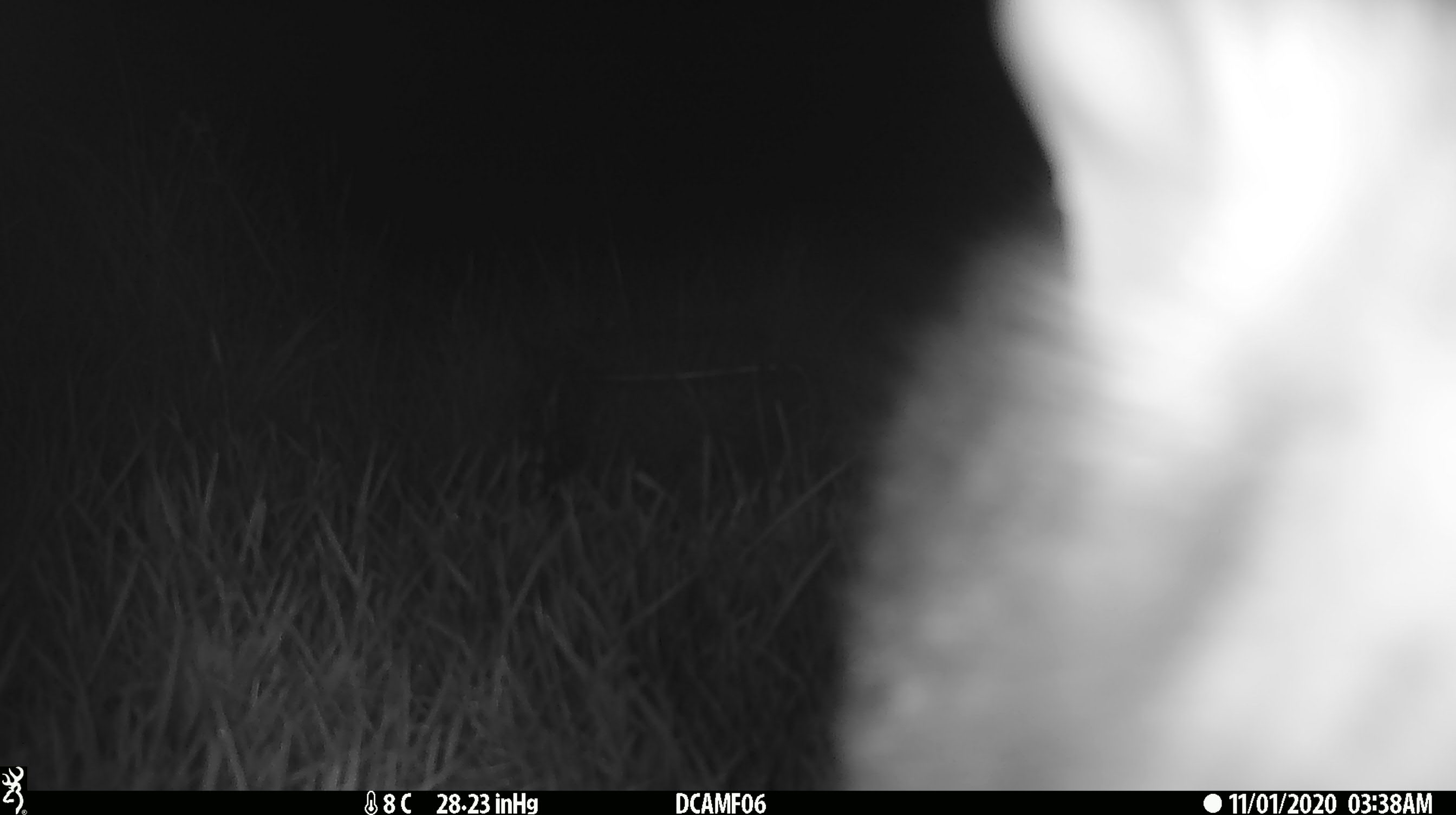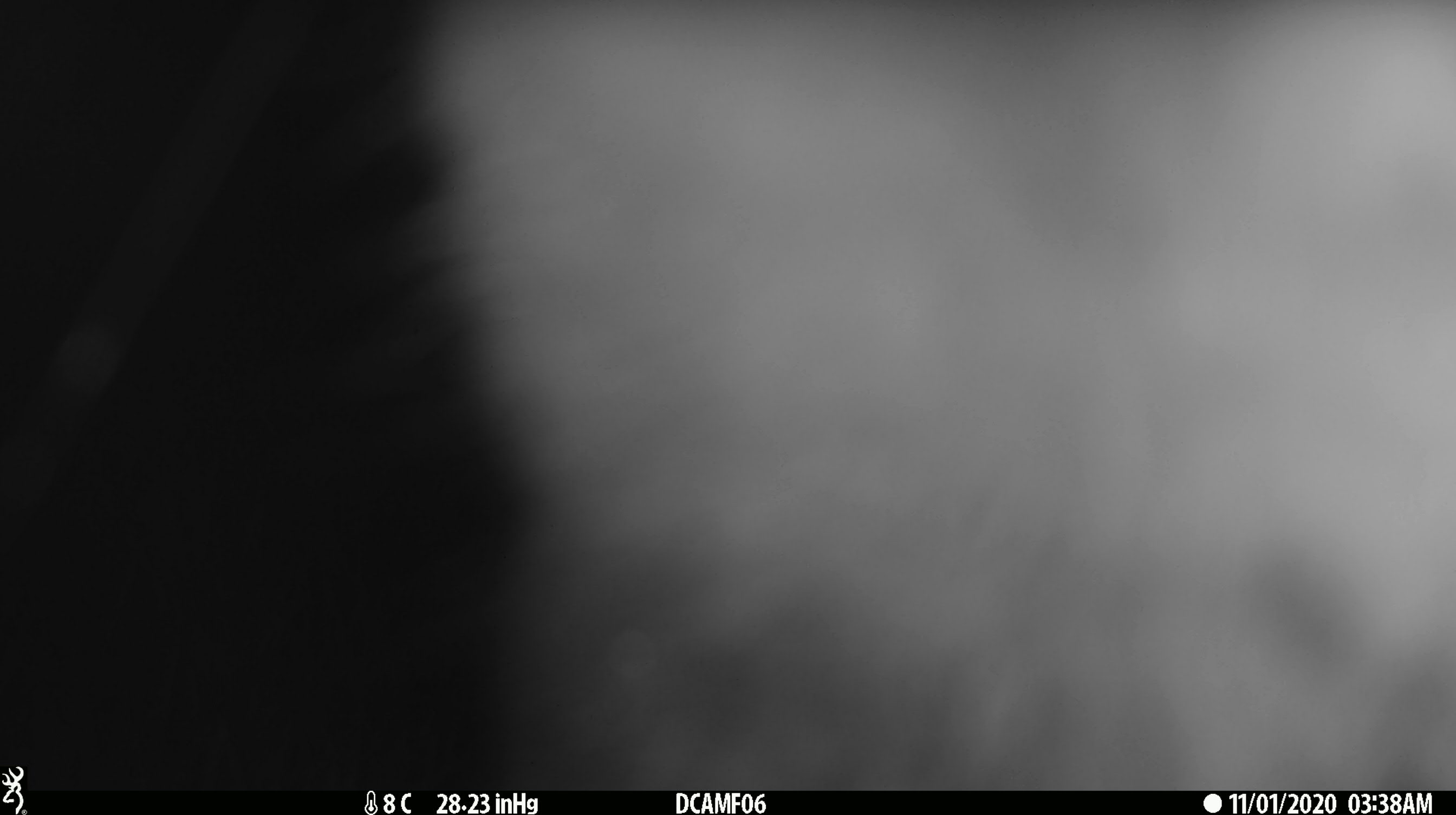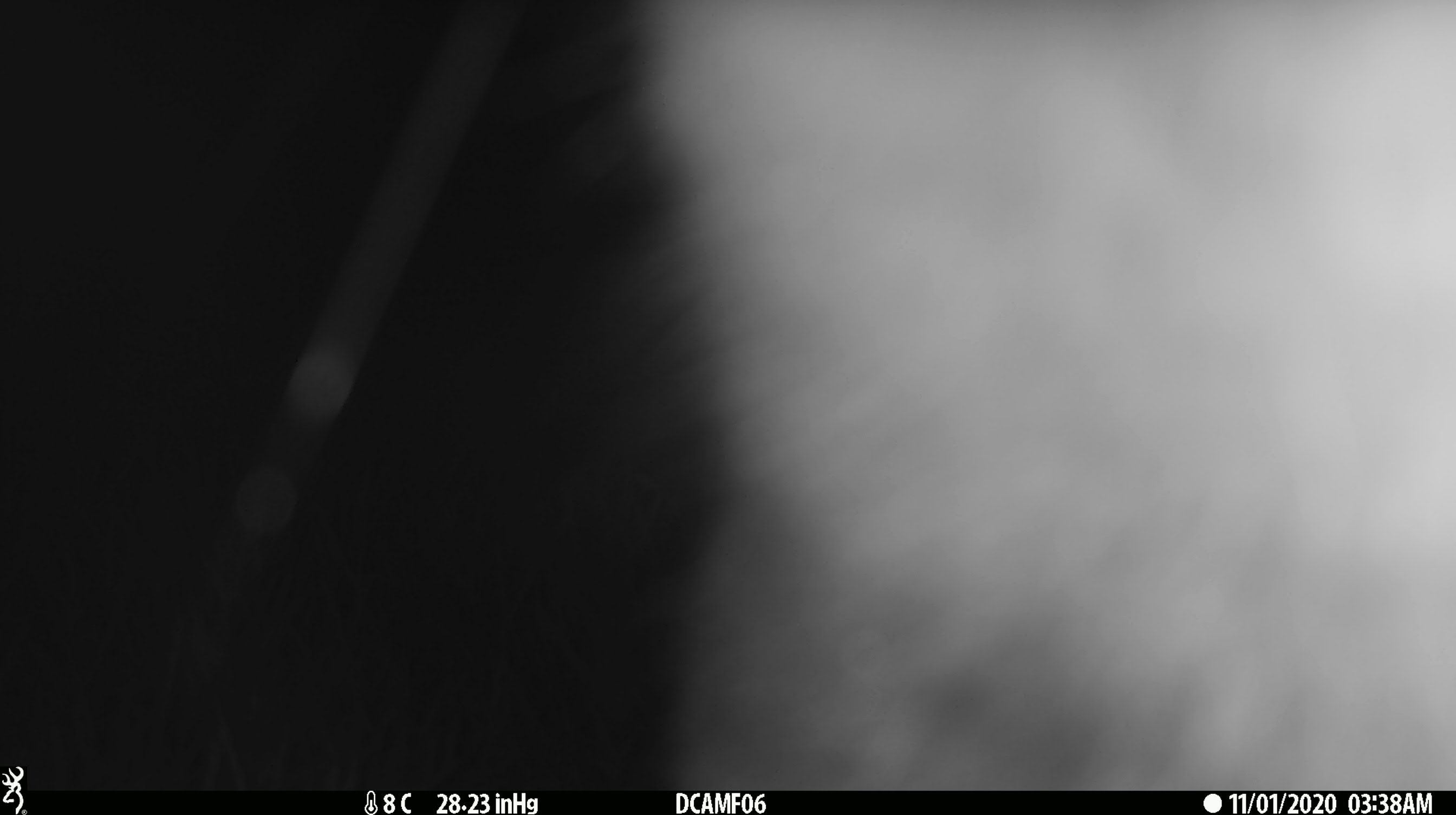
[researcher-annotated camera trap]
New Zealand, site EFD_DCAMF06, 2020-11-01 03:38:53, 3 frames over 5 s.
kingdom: Animalia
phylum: Chordata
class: Mammalia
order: Diprotodontia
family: Phalangeridae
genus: Trichosurus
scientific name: Trichosurus vulpecula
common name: common brushtail possum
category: possum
Possum (common brushtail possum) (Trichosurus vulpecula).